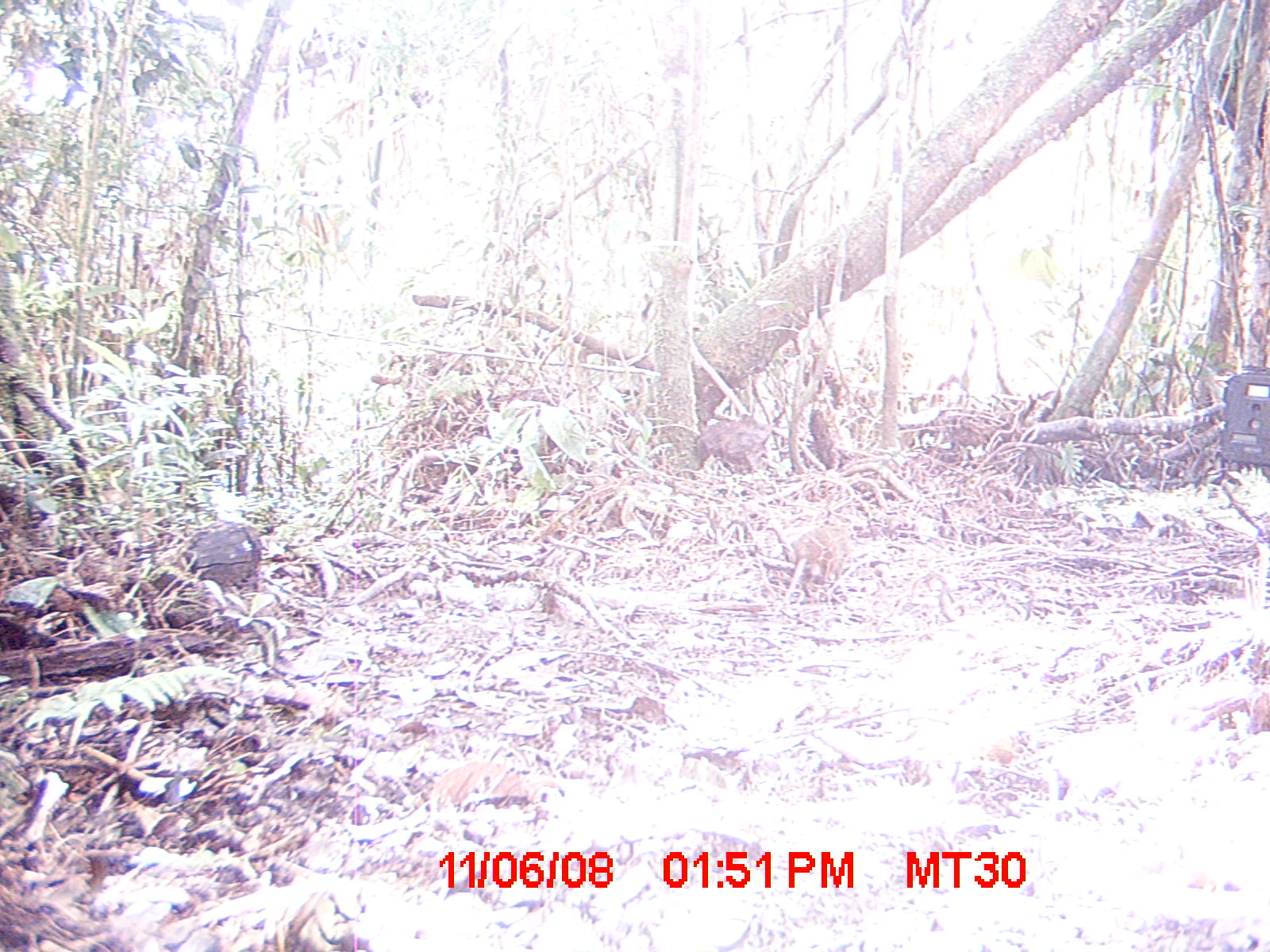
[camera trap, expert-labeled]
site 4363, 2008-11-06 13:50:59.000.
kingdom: Animalia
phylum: Chordata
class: Mammalia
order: Rodentia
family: Nesomyidae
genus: Nesomys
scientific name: Nesomys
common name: nesomys rodents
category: nesomys sp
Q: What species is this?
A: Nesomys sp (nesomys rodents) (Nesomys).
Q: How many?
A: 1.